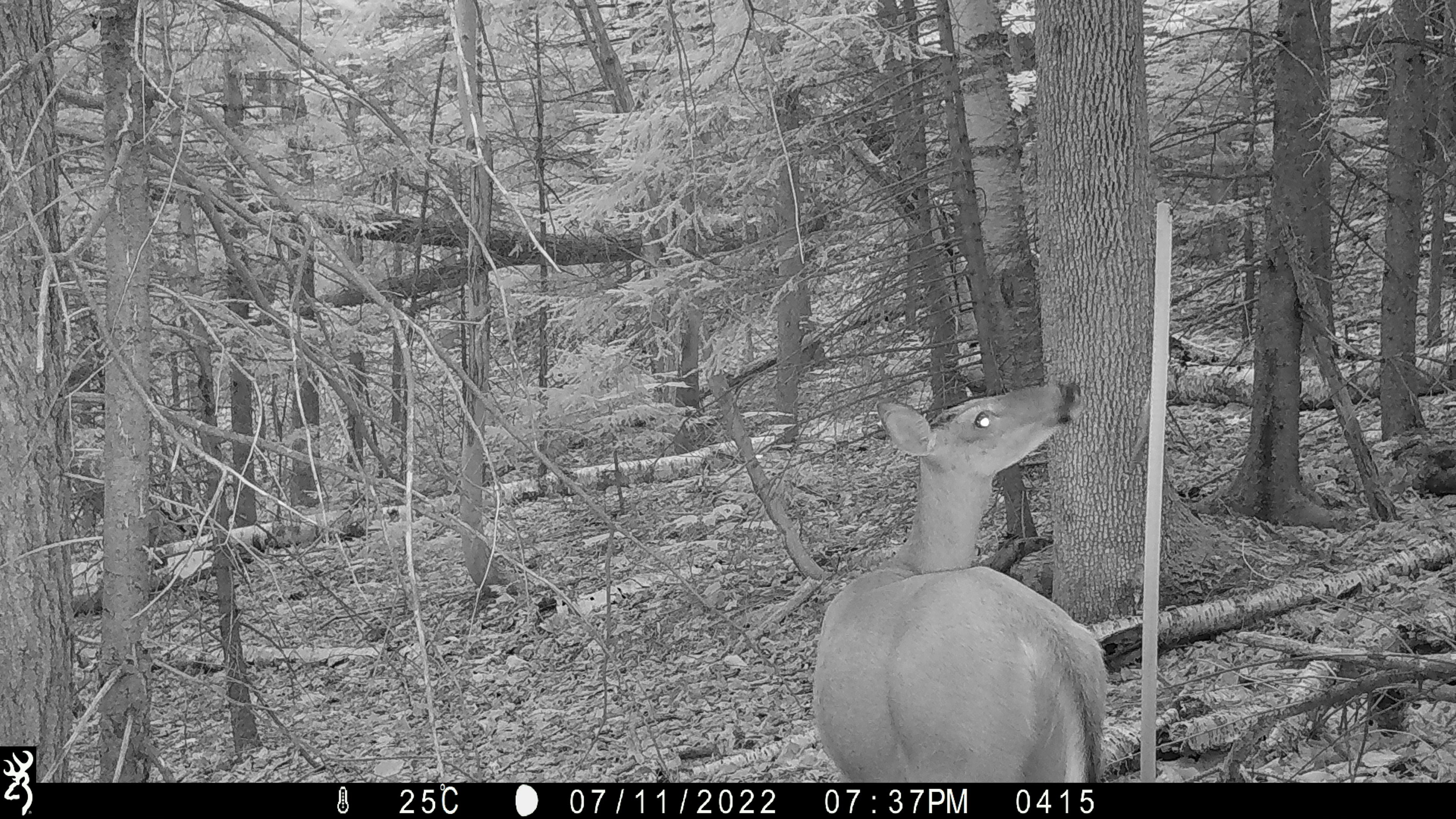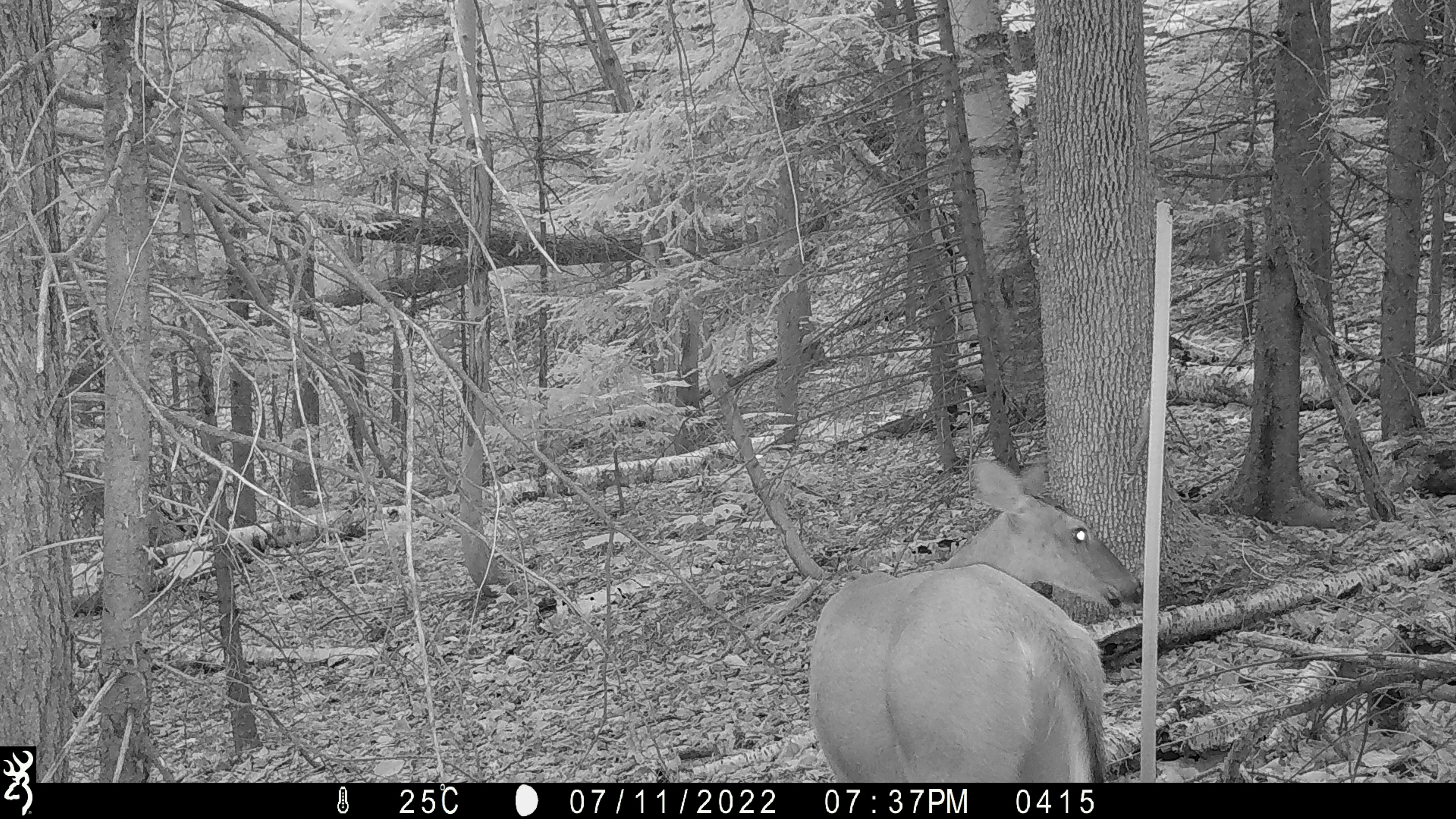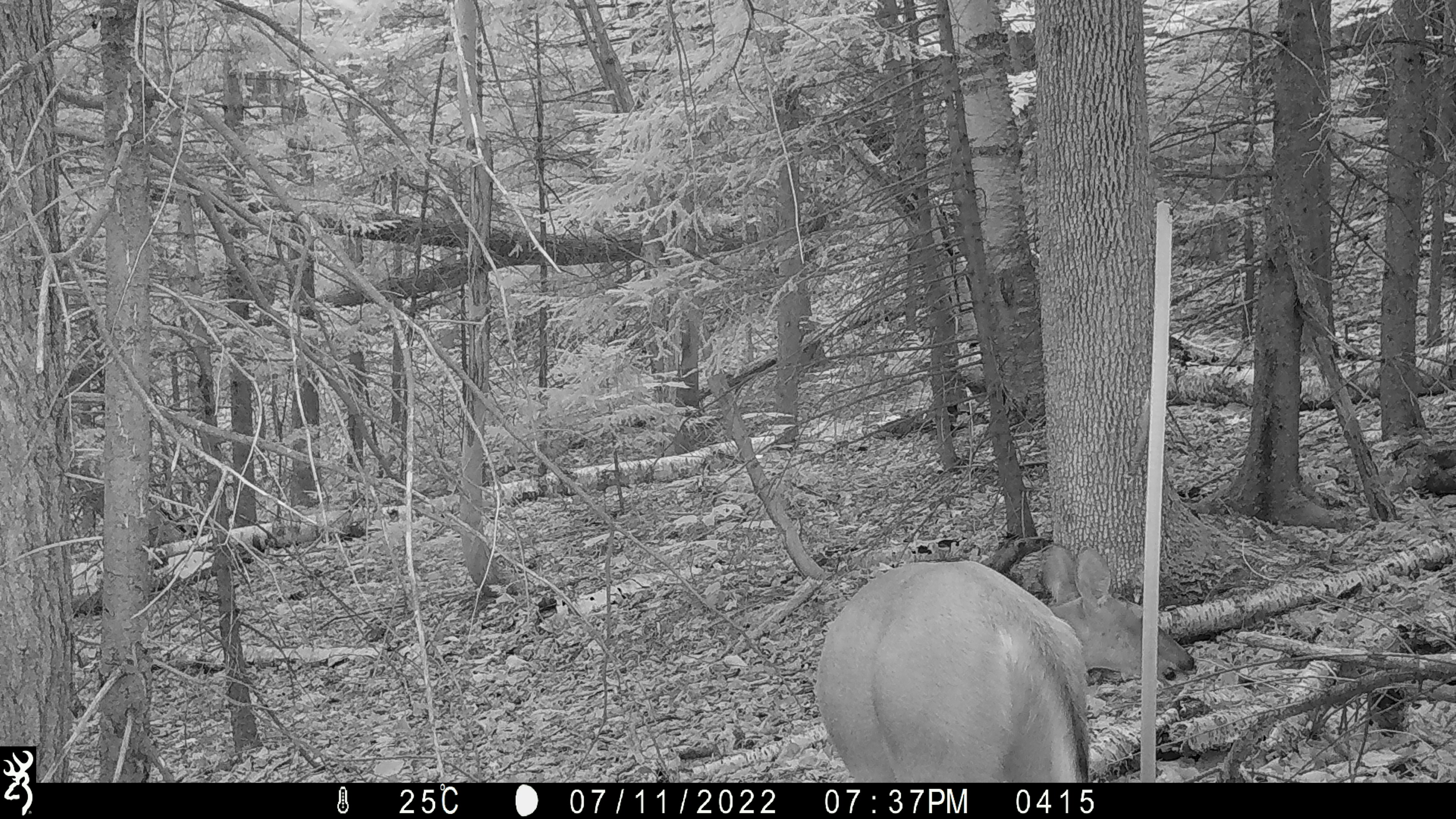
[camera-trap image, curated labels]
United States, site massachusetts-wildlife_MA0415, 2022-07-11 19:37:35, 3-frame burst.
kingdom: Animalia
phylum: Chordata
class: Mammalia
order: Artiodactyla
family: Cervidae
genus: Odocoileus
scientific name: Odocoileus virginianus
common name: white-tailed deer